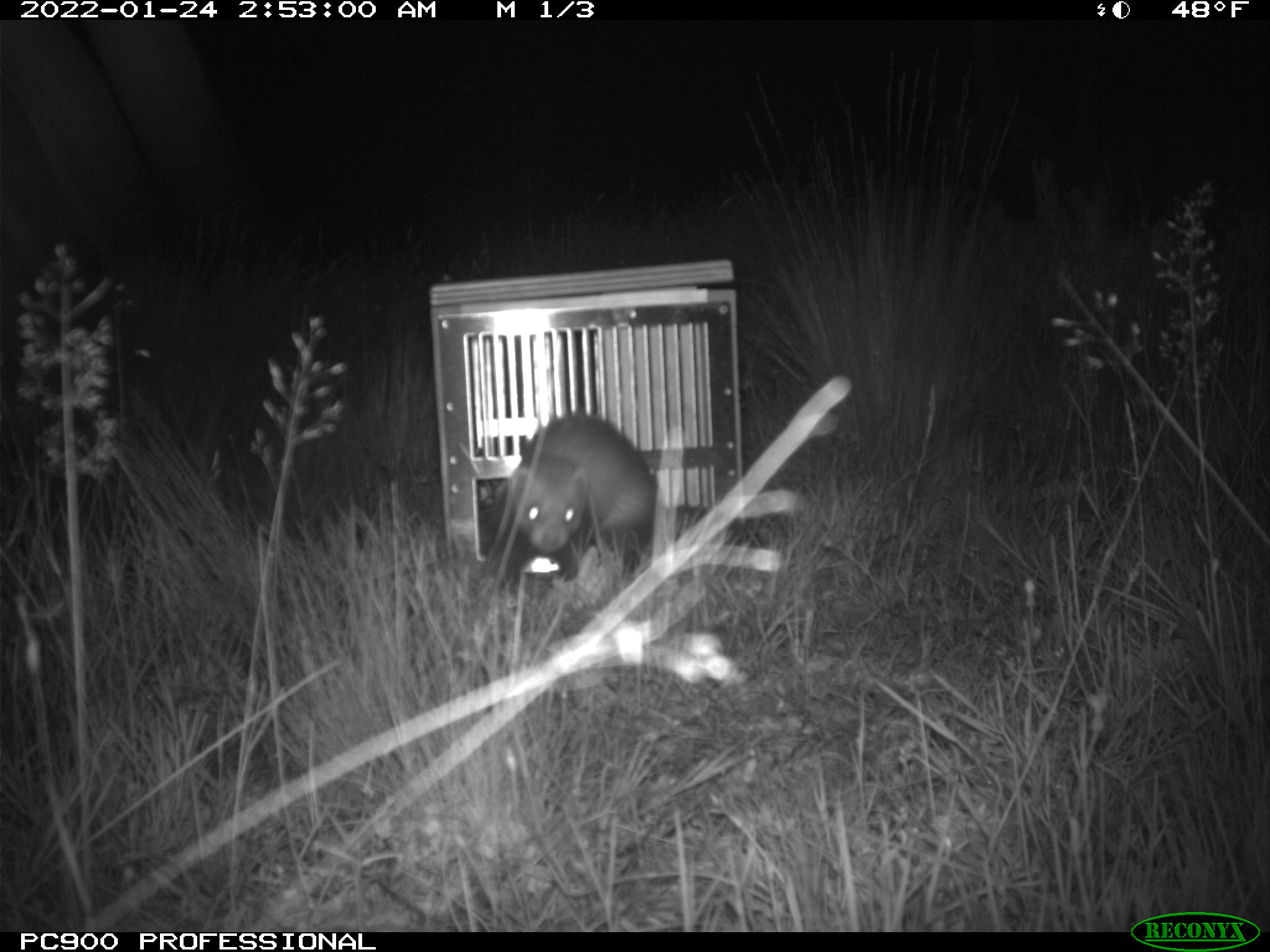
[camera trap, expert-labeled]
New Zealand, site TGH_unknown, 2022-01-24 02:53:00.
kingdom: Animalia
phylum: Chordata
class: Mammalia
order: Carnivora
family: Mustelidae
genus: Mustela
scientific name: Mustela furo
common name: ferret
Ferret (Mustela furo).